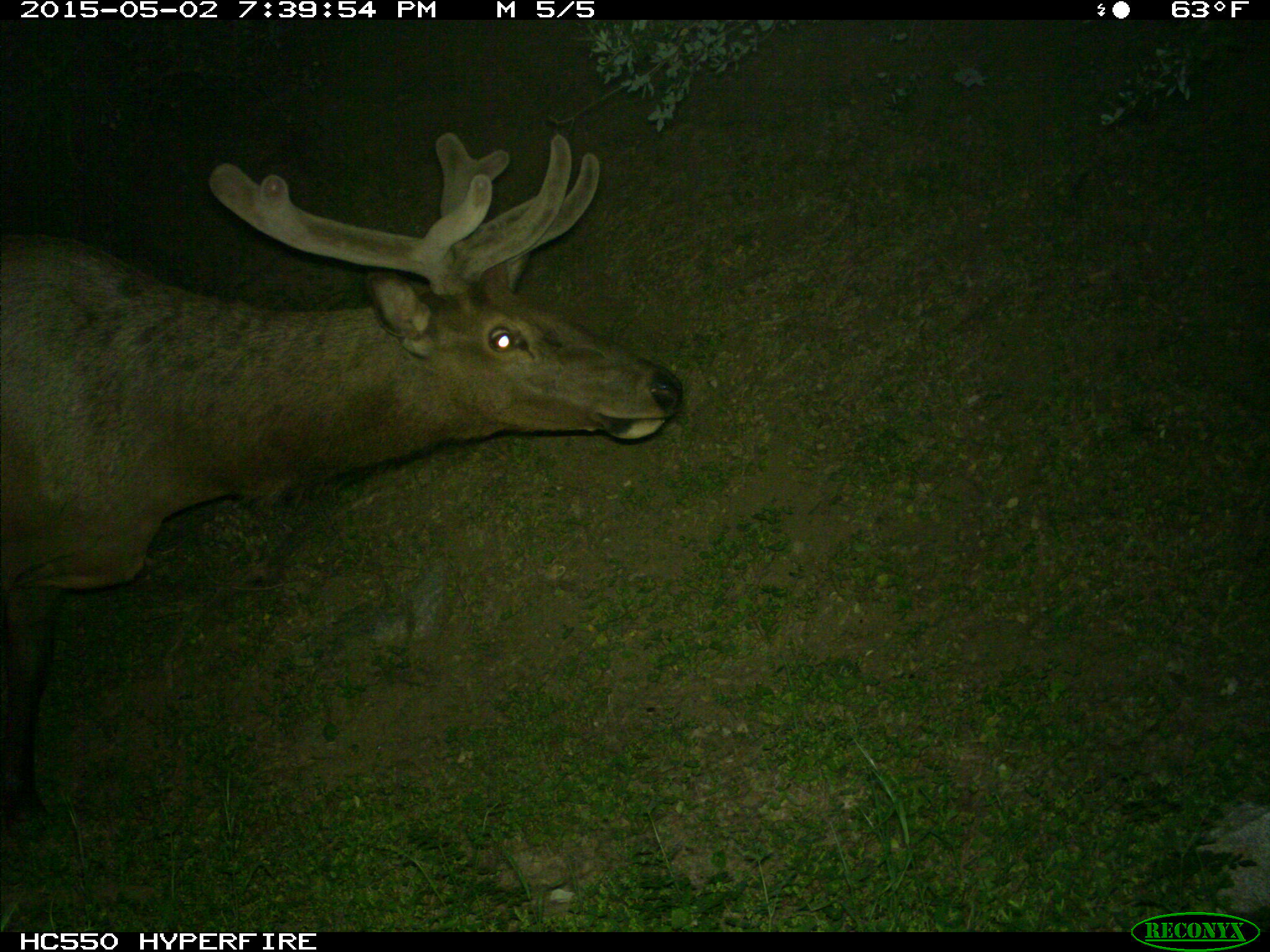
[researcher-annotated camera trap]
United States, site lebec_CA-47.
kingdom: Animalia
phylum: Chordata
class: Mammalia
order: Artiodactyla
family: Cervidae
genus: Cervus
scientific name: Cervus canadensis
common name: elk